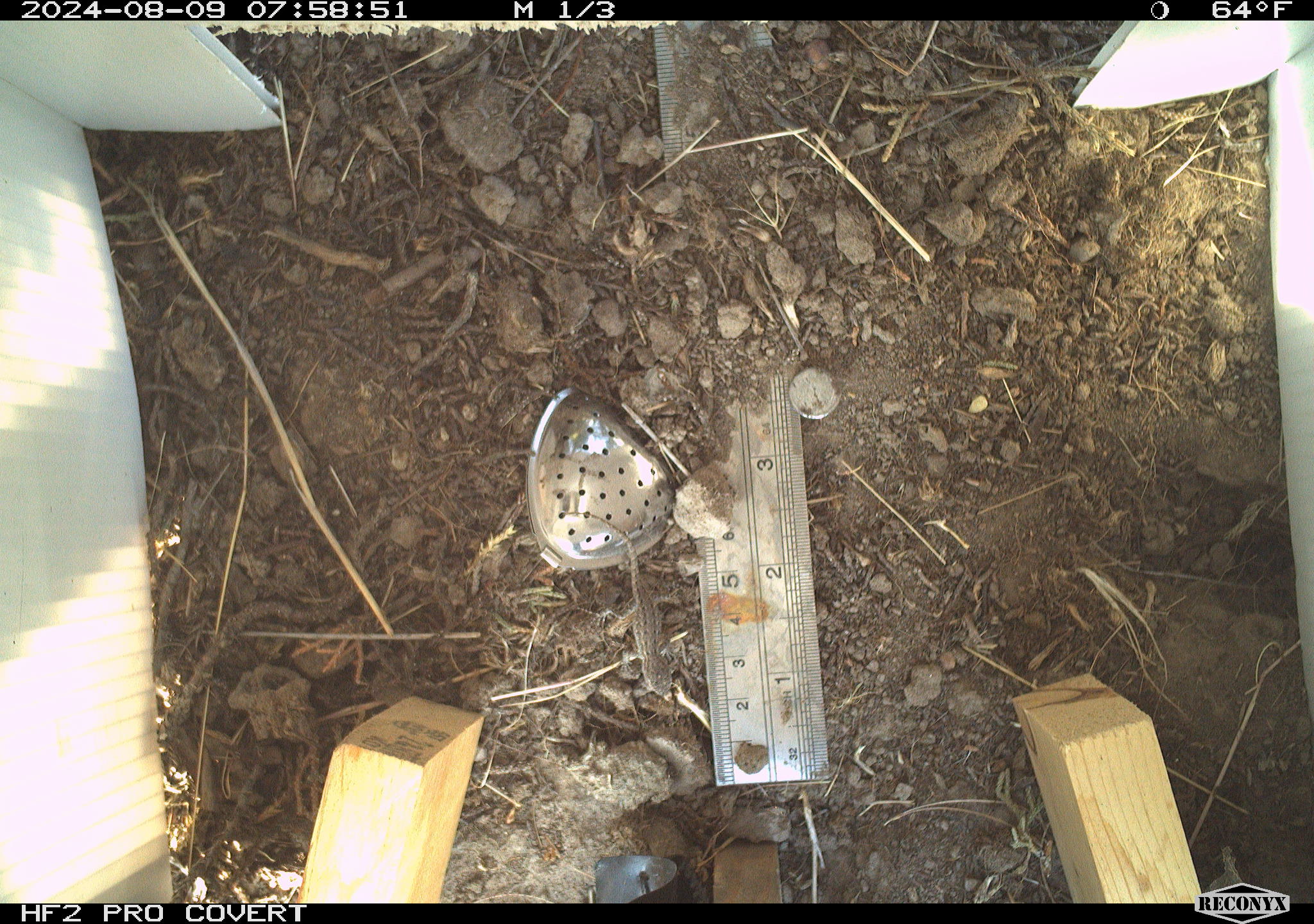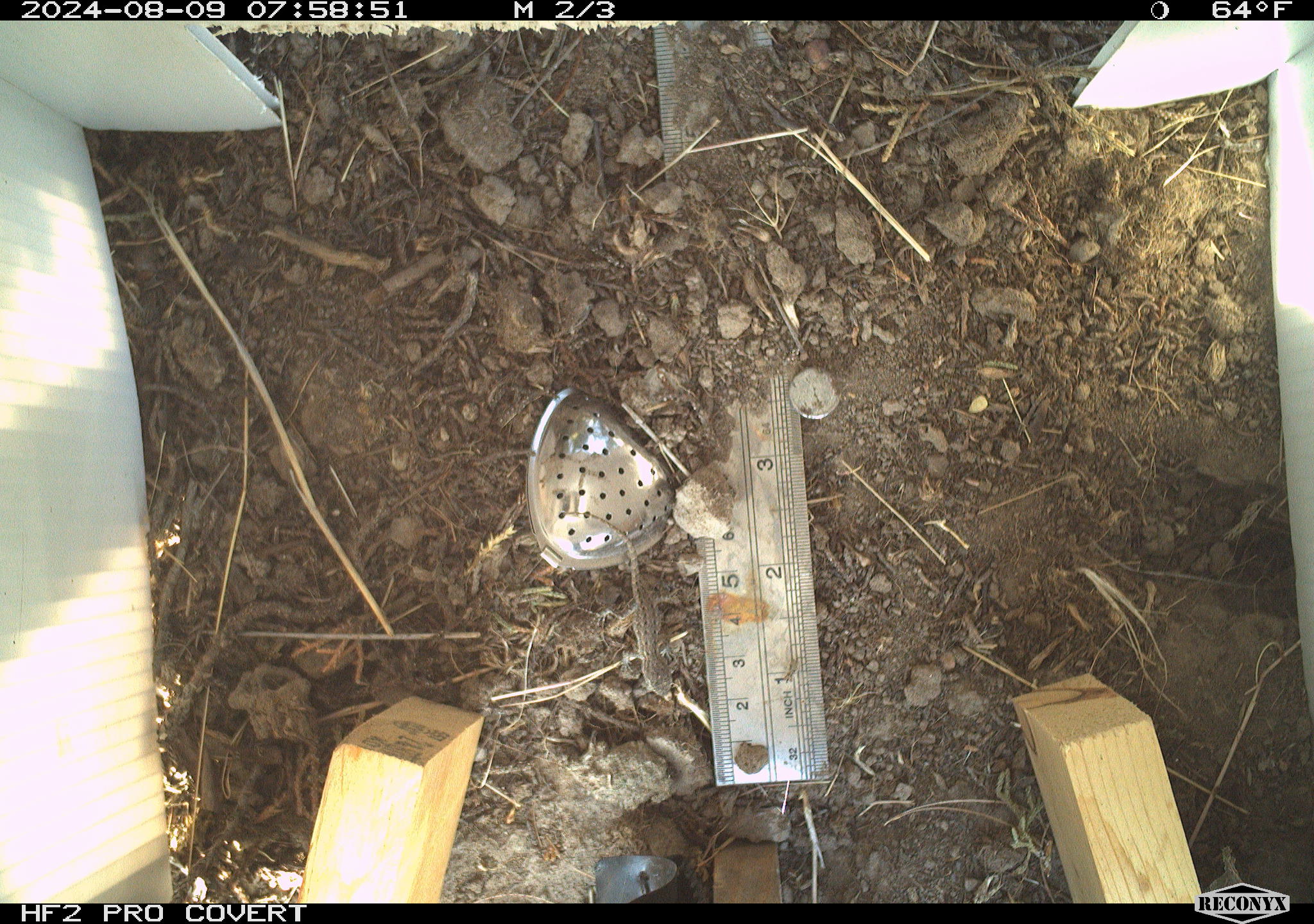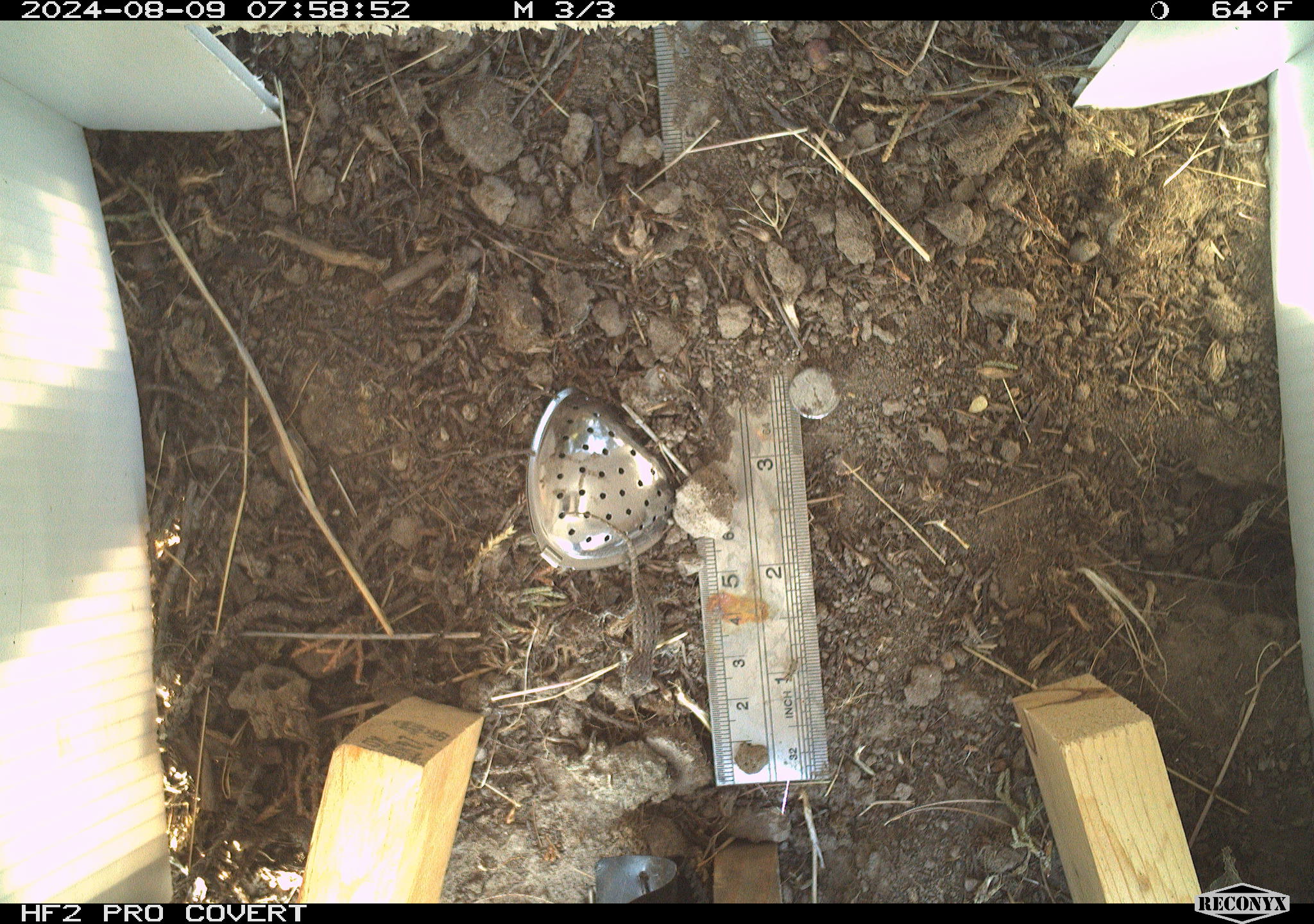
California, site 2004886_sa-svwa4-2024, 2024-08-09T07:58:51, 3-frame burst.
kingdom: Animalia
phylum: Chordata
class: Reptilia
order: Squamata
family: Phrynosomatidae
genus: Sceloporus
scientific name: Sceloporus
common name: spiny lizards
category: sceloporus species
Sceloporus species (spiny lizards) (Sceloporus).